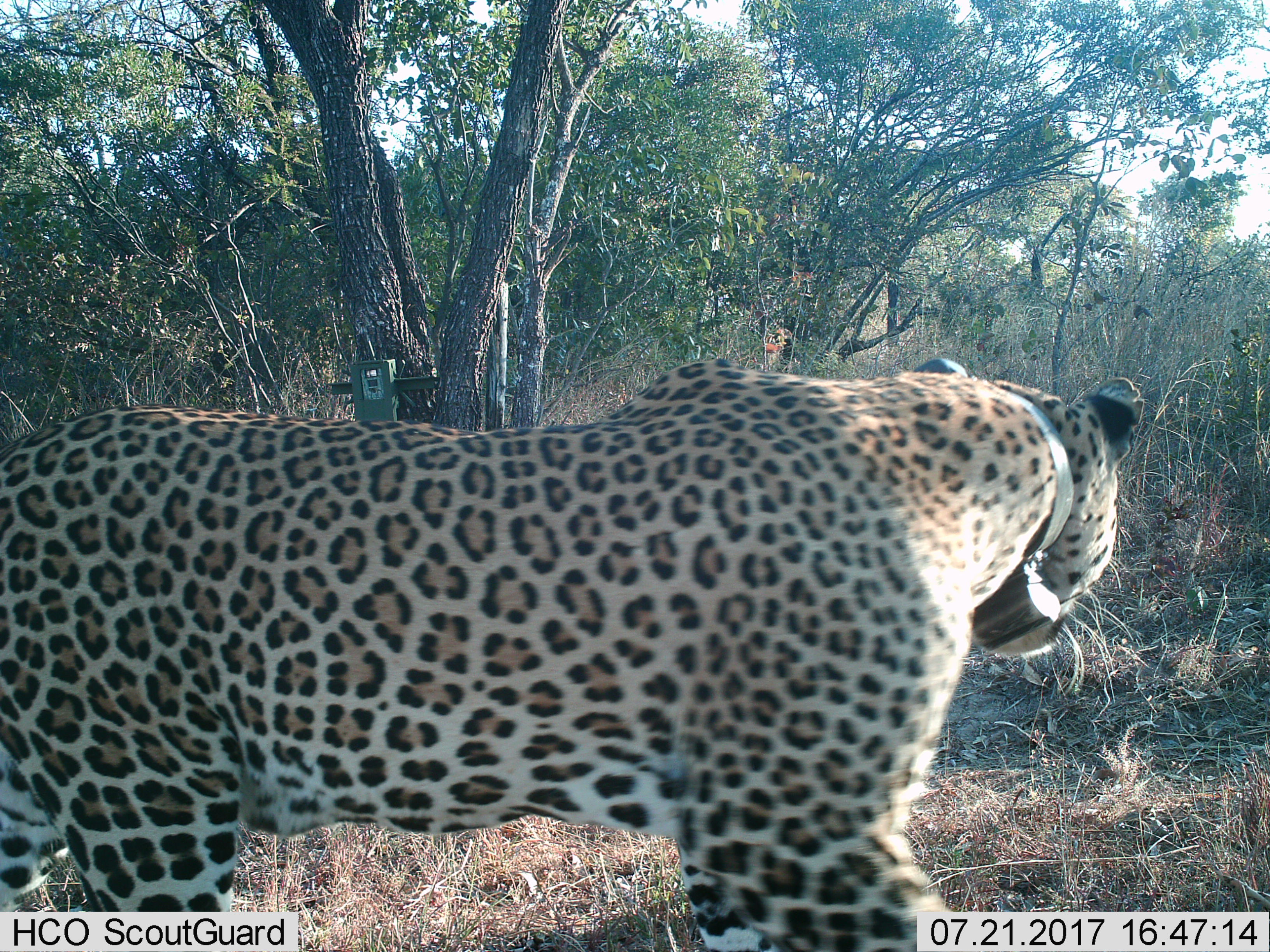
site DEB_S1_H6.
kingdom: Animalia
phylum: Chordata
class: Mammalia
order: Carnivora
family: Felidae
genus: Panthera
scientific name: Panthera pardus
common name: leopard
Leopard (Panthera pardus), count 1. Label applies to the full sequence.